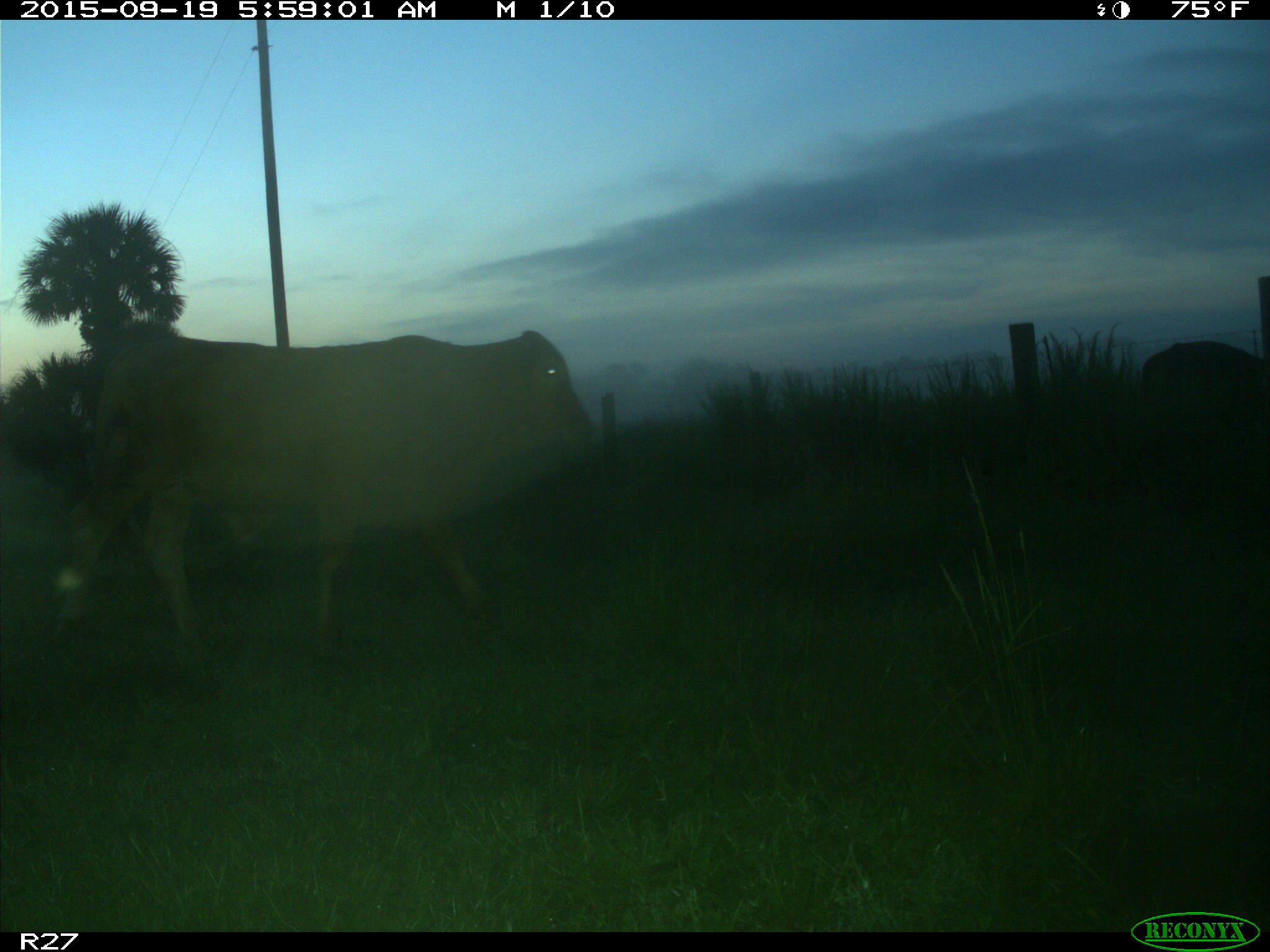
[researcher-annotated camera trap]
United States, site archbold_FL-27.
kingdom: Animalia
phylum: Chordata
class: Mammalia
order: Artiodactyla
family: Bovidae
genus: Bos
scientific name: Bos taurus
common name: domestic cow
Bos taurus (domestic cow).